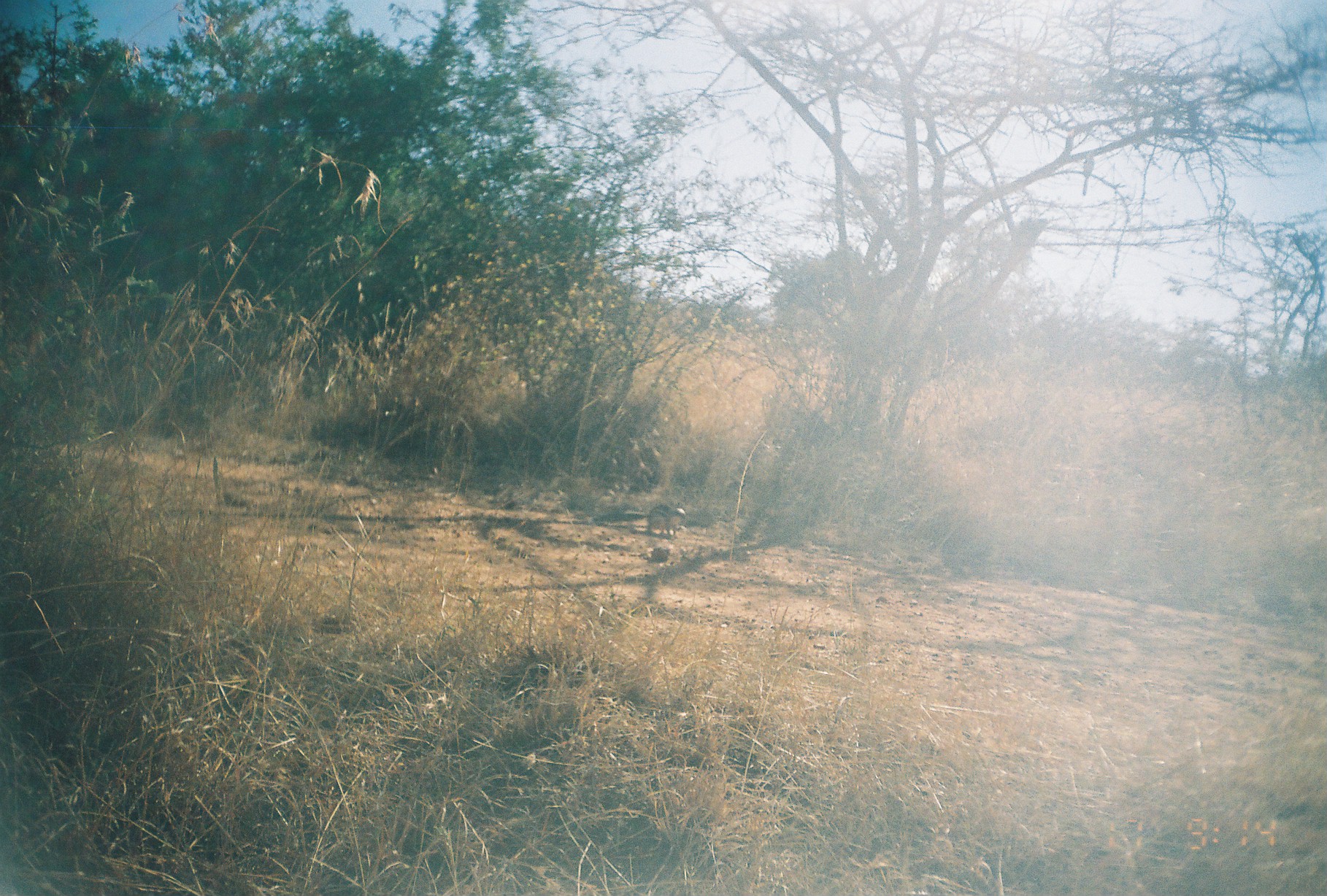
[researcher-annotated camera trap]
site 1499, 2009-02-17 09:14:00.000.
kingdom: Animalia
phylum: Chordata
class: Mammalia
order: Rodentia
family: Sciuridae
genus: Euxerus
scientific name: Euxerus erythropus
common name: striped ground squirrel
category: xerus erythropus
Xerus erythropus (striped ground squirrel) (Euxerus erythropus), count 1.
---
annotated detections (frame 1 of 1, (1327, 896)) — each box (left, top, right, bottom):
xerus erythropus: (587, 504, 686, 537)